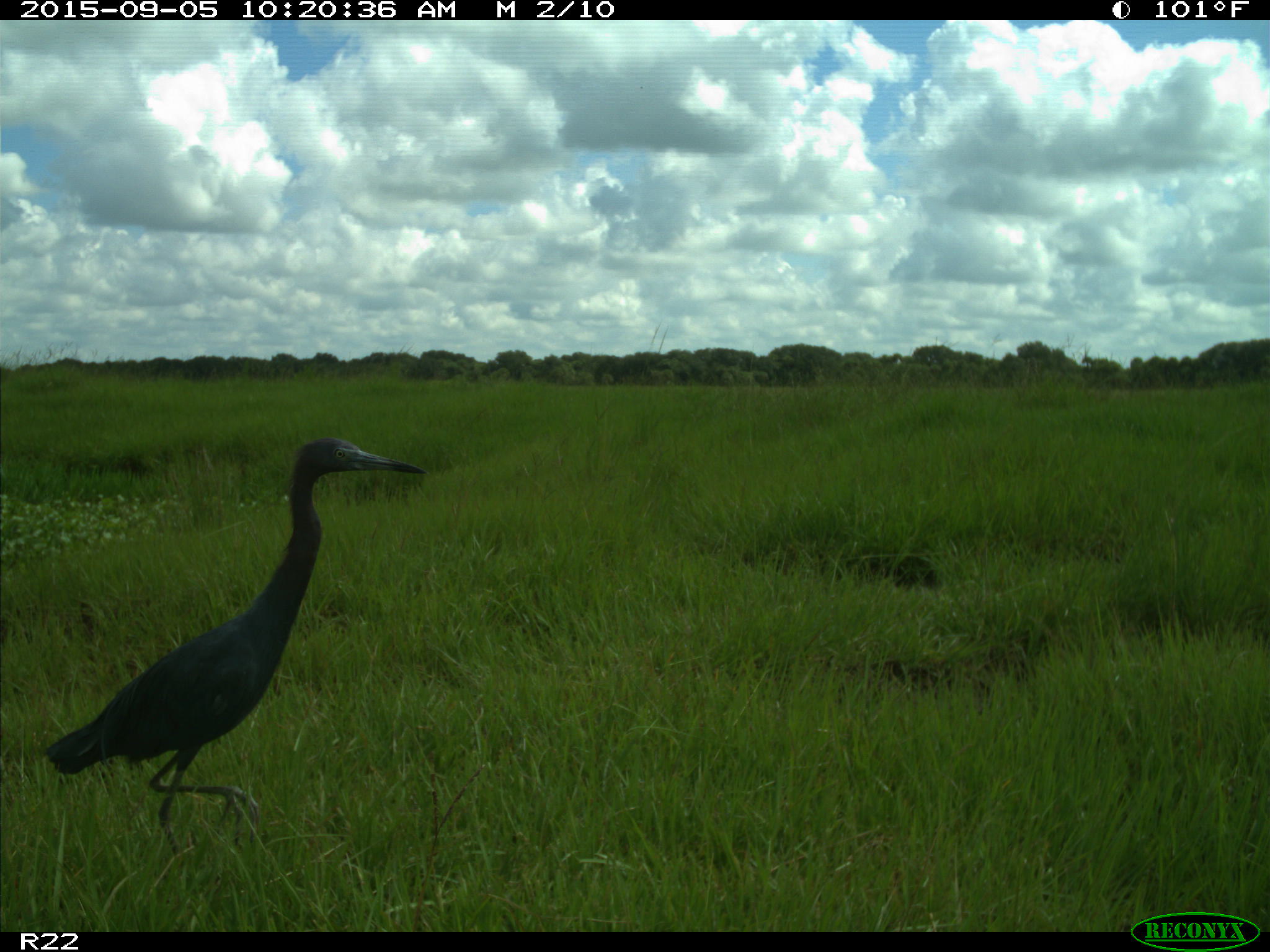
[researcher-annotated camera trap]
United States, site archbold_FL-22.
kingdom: Animalia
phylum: Chordata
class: Aves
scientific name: Aves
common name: birds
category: unidentified bird